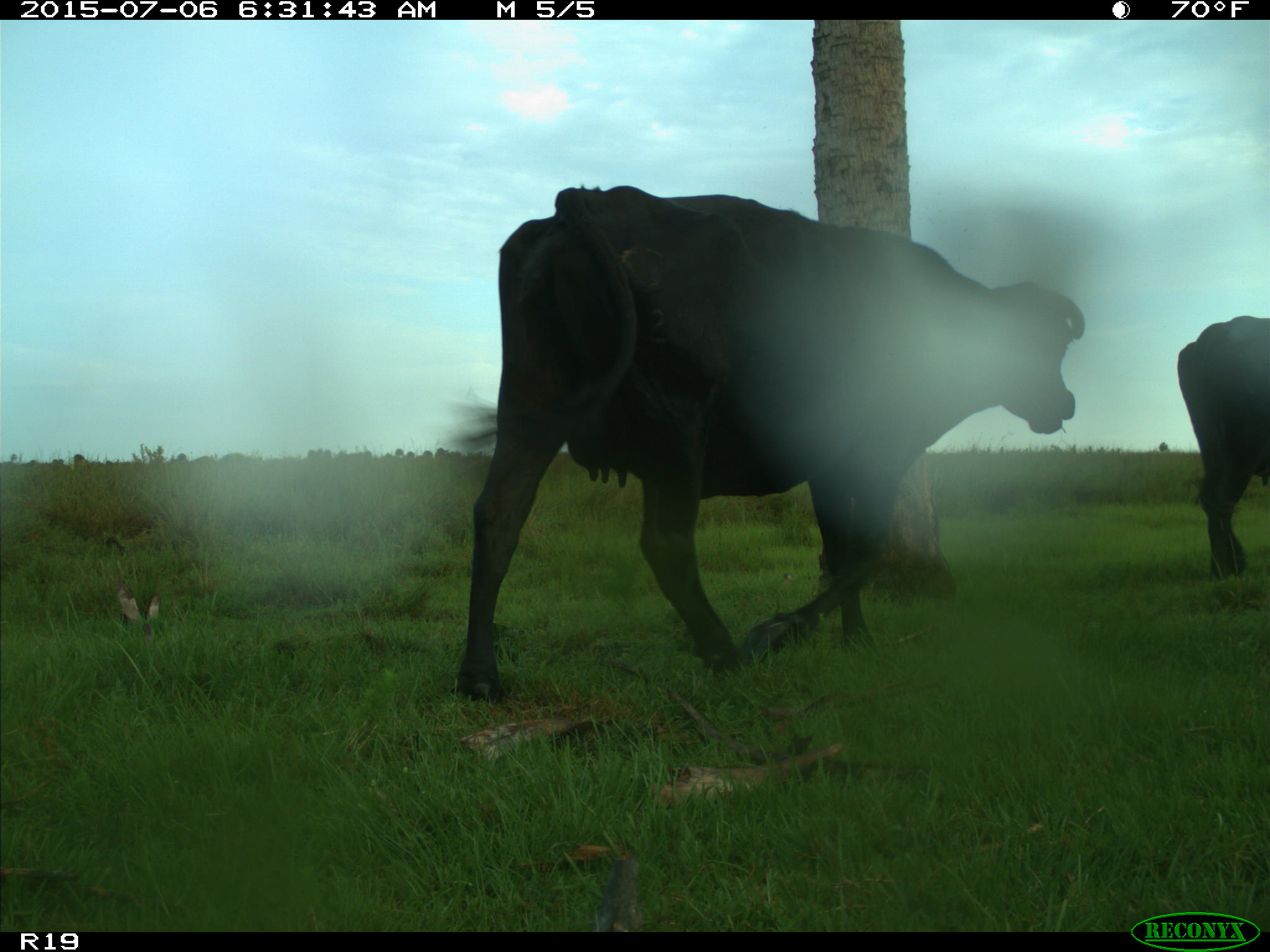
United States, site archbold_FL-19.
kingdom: Animalia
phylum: Chordata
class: Mammalia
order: Artiodactyla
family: Bovidae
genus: Bos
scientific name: Bos taurus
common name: domestic cow